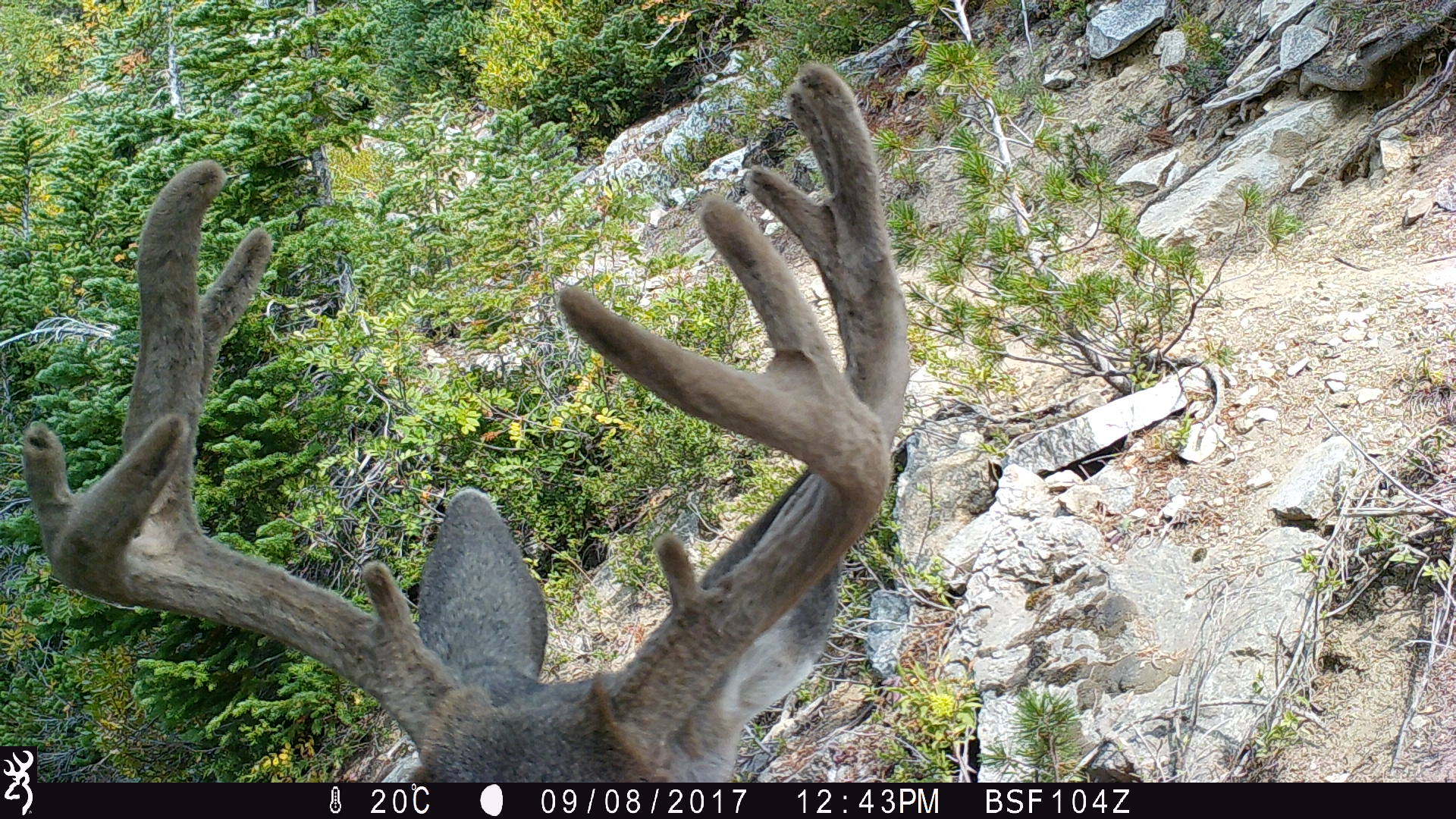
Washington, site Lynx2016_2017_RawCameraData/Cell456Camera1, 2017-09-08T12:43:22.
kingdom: Animalia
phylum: Chordata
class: Mammalia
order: Artiodactyla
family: Cervidae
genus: Odocoileus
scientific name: Odocoileus hemionus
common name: mule deer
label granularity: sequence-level